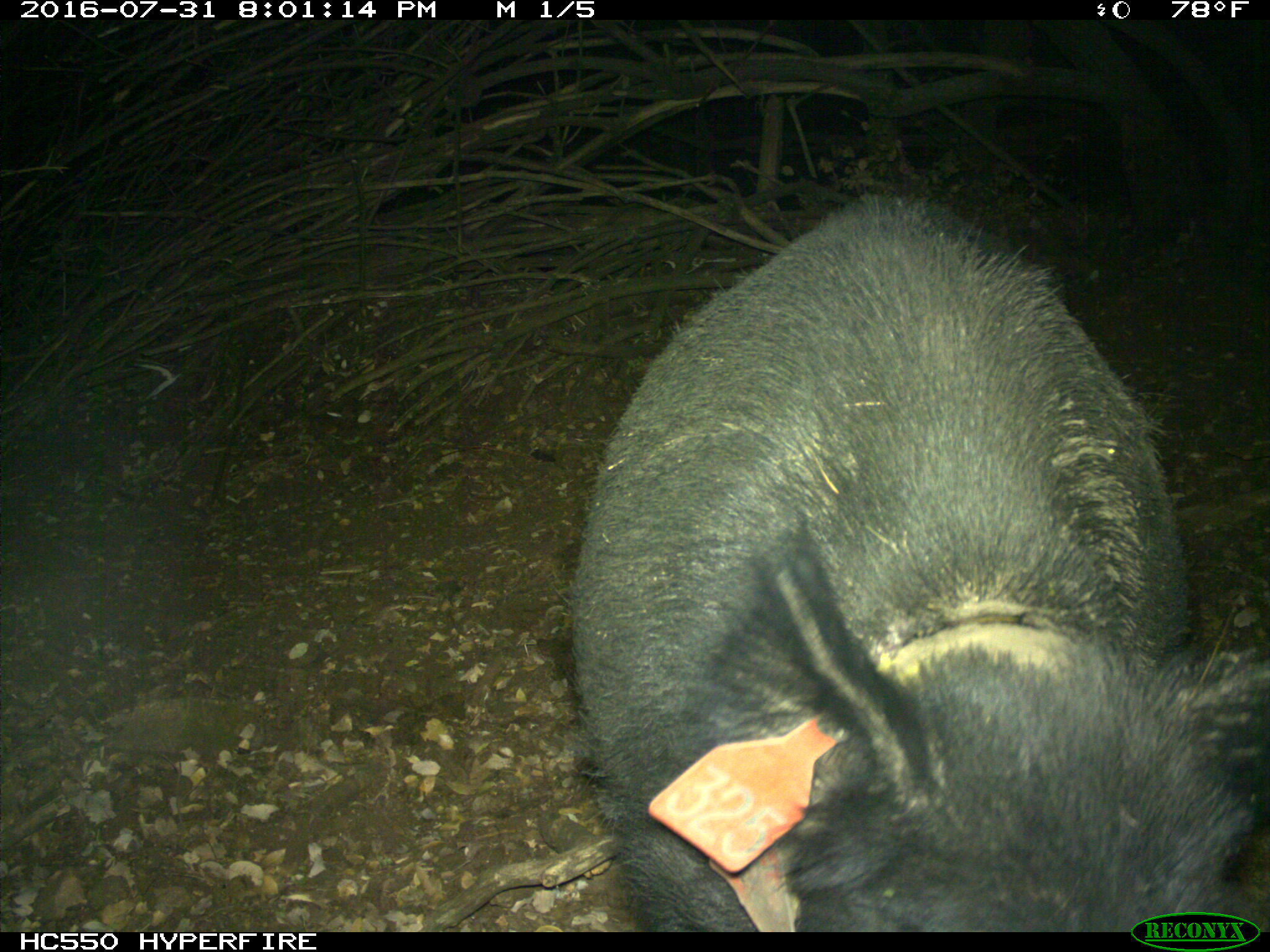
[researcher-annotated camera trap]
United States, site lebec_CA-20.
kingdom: Animalia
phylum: Chordata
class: Mammalia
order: Artiodactyla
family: Suidae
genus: Sus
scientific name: Sus scrofa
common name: wild boar